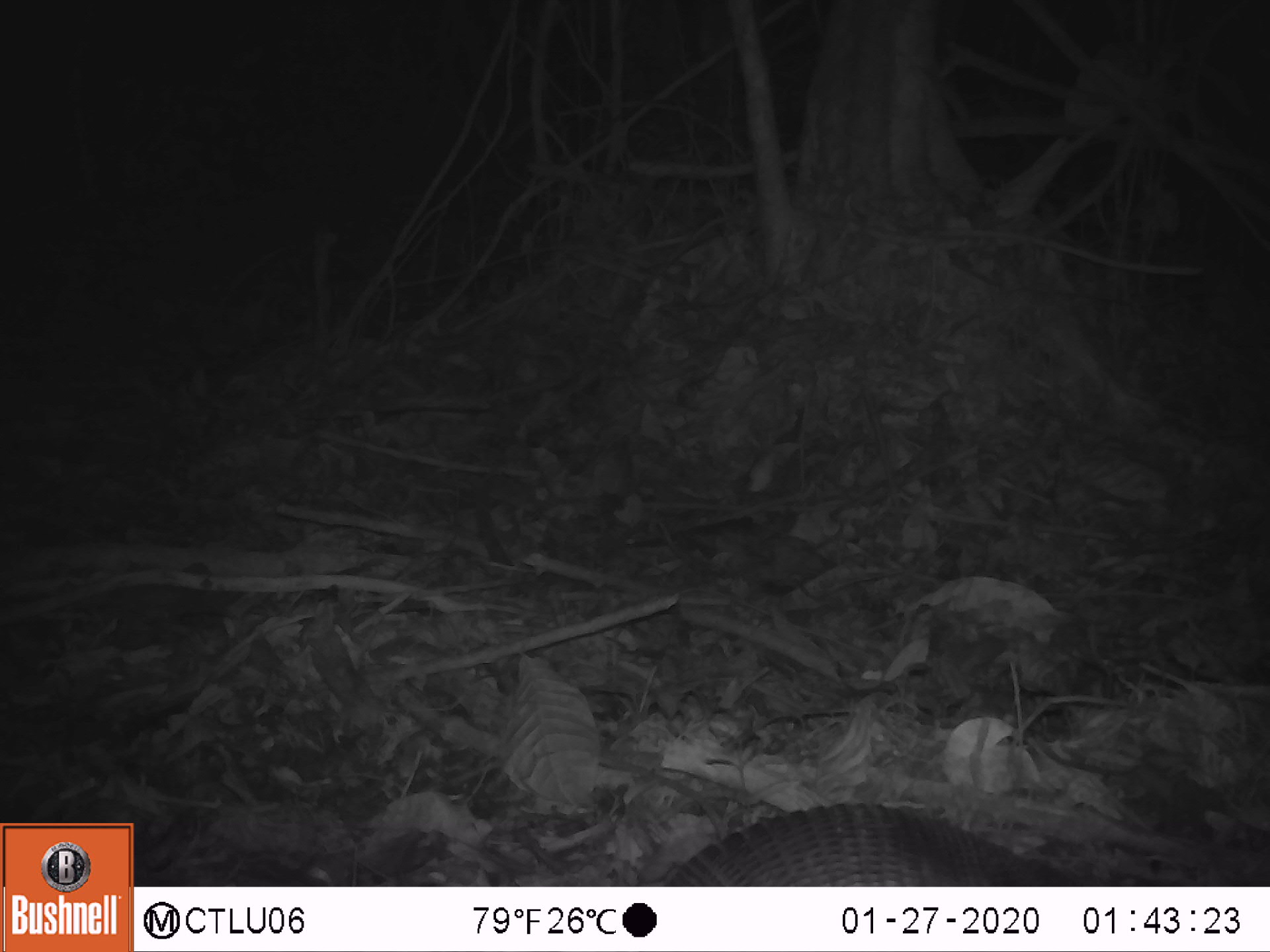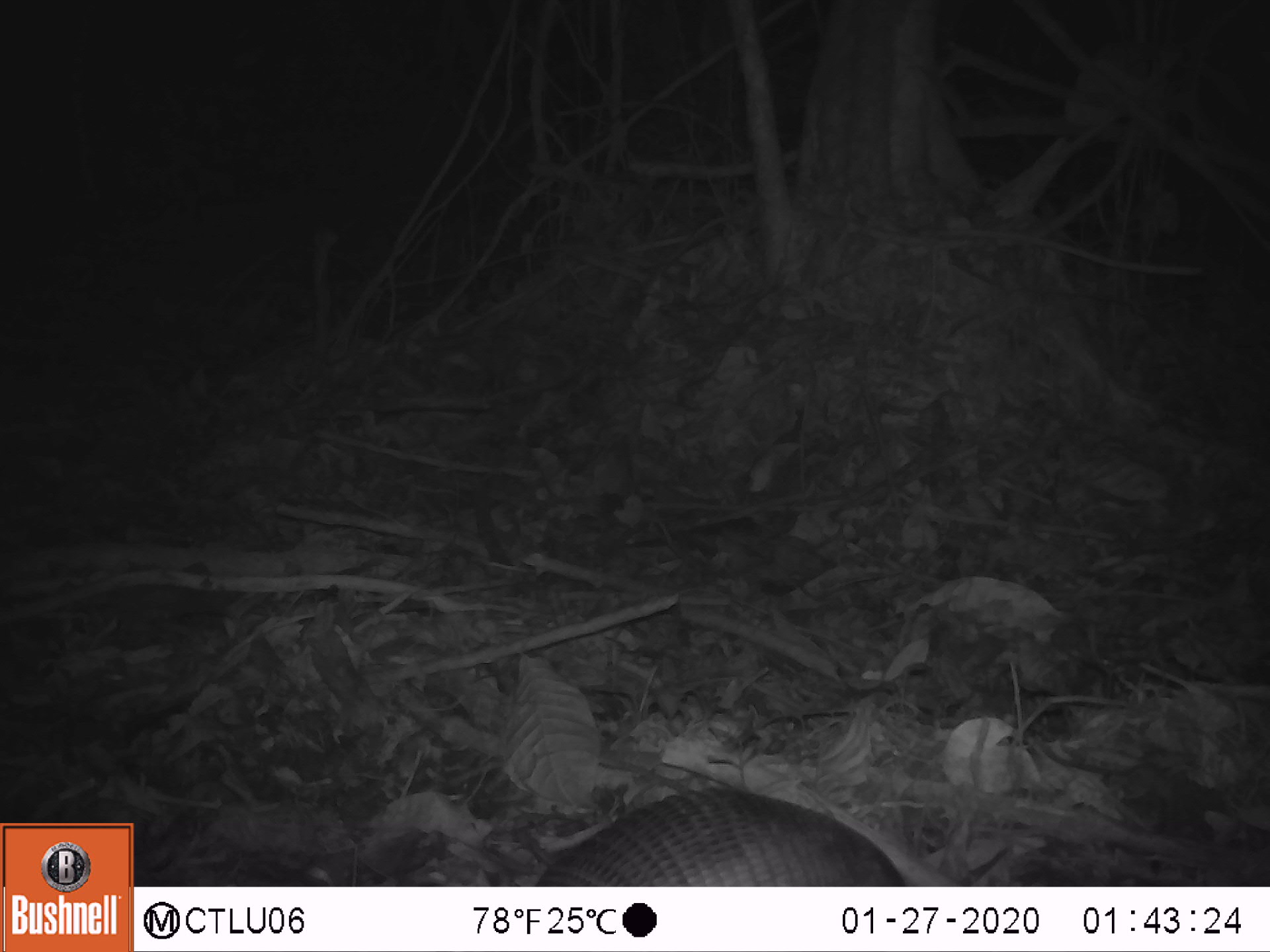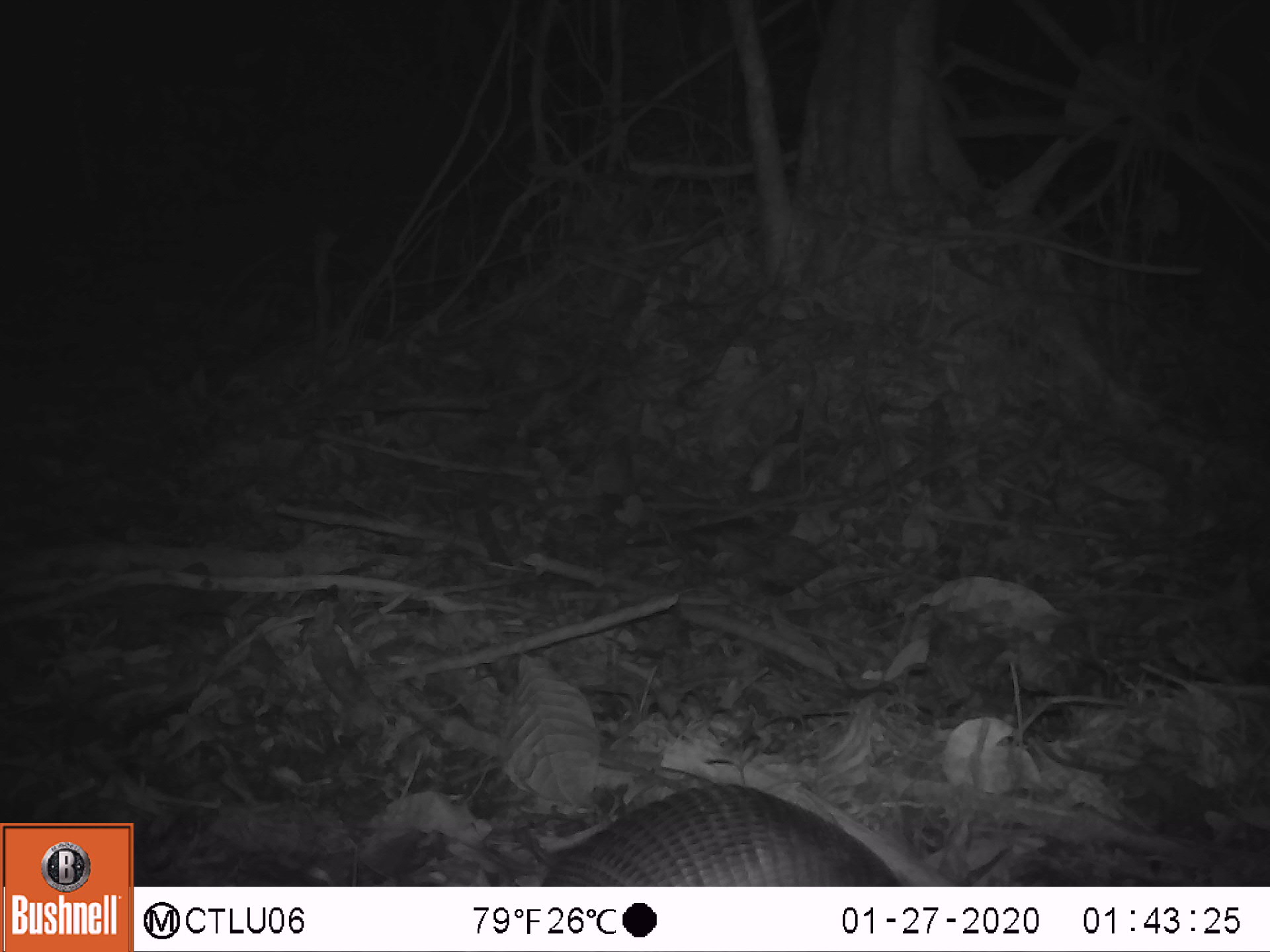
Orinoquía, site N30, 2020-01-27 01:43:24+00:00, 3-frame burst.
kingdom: Animalia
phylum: Chordata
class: Mammalia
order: Cingulata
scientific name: Cingulata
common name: armadillo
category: unknown armadillo